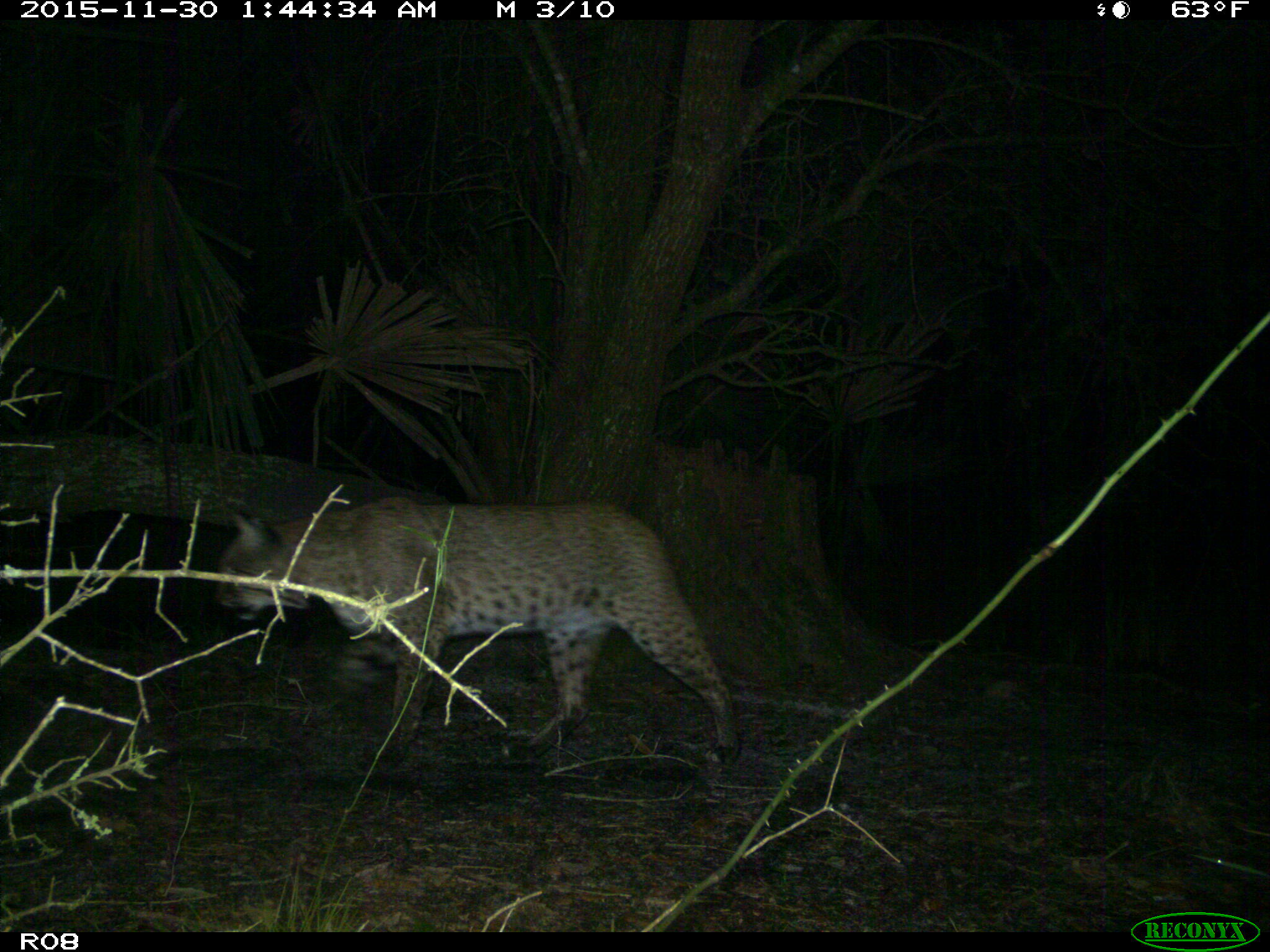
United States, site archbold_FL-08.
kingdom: Animalia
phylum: Chordata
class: Mammalia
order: Carnivora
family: Felidae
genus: Lynx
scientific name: Lynx rufus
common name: bobcat